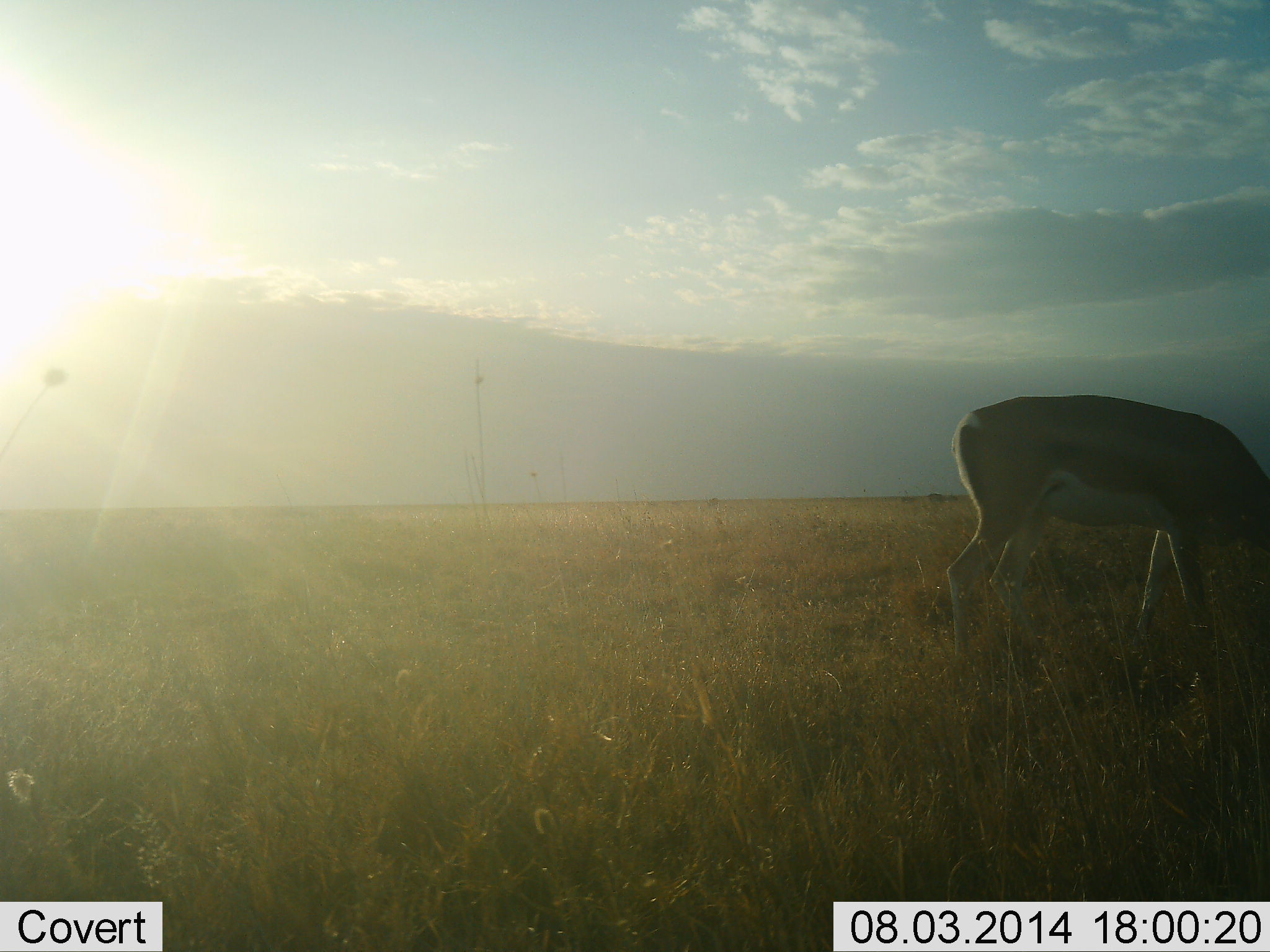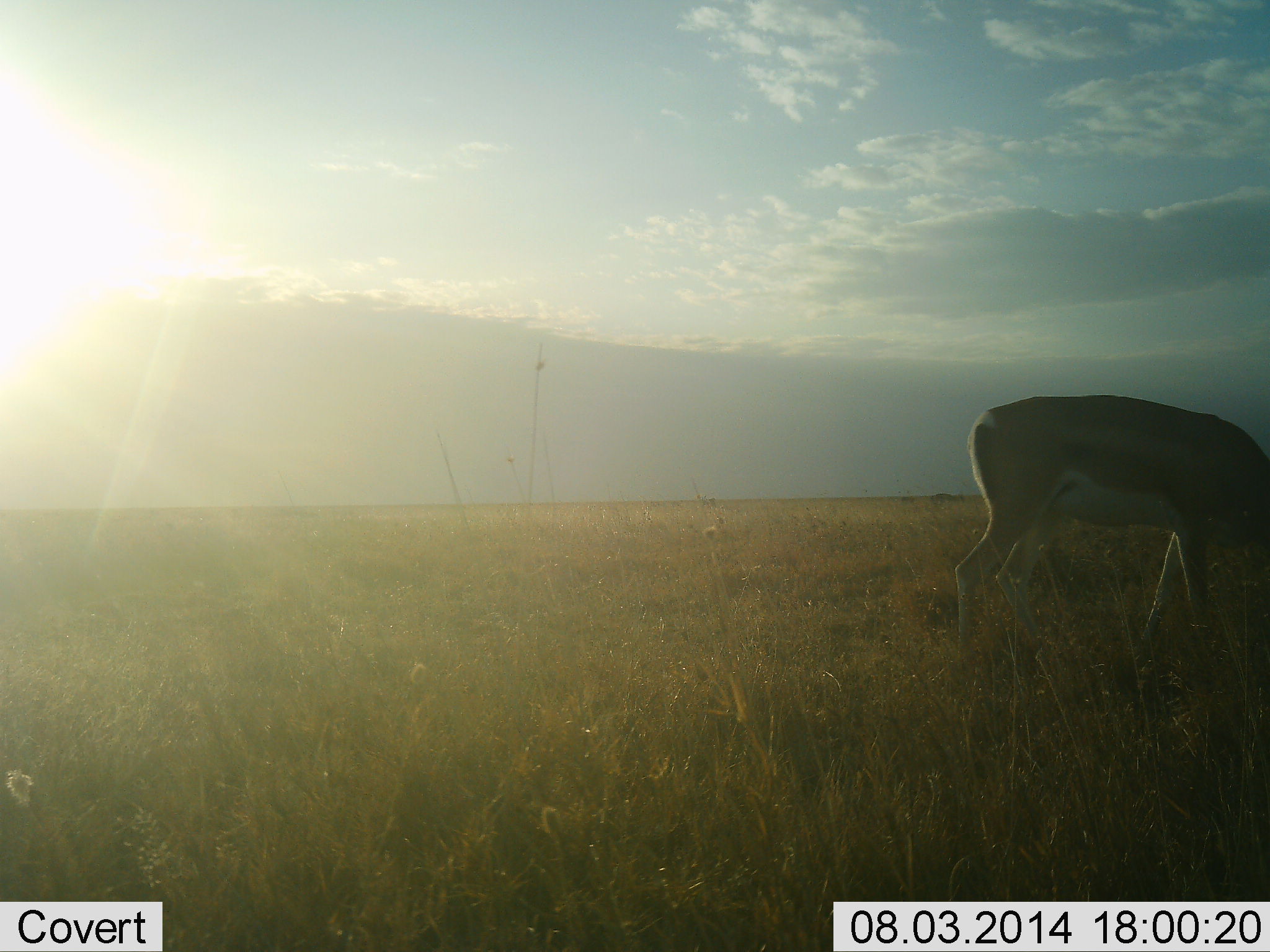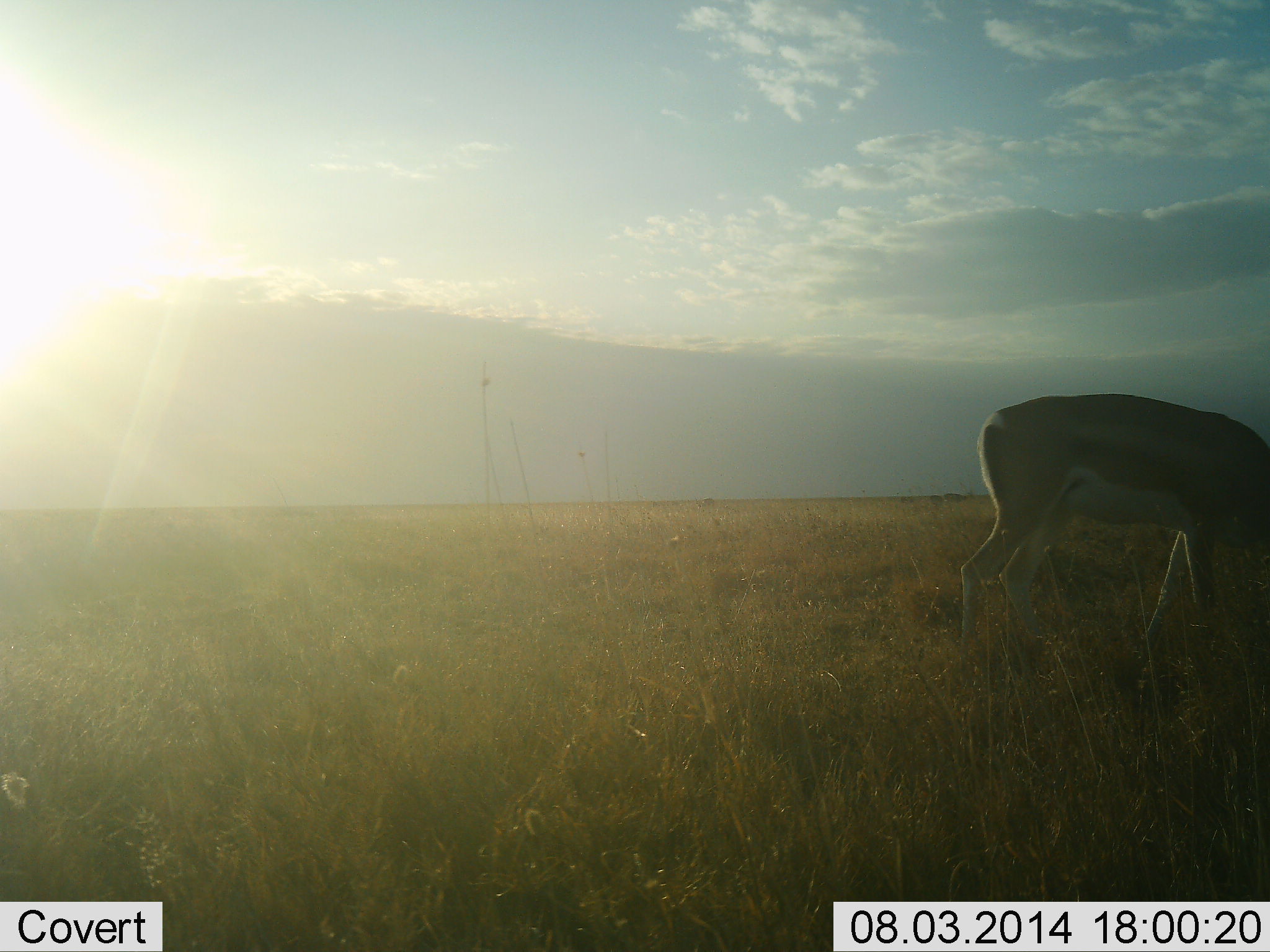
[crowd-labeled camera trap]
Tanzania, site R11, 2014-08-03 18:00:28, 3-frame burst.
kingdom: Animalia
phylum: Chordata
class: Mammalia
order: Artiodactyla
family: Bovidae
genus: Eudorcas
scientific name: Eudorcas thomsonii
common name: thomson's gazelle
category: gazellethomsons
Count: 1.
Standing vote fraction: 30%.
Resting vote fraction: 0%.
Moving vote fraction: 0%.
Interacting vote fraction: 0%.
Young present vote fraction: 0%.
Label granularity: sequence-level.